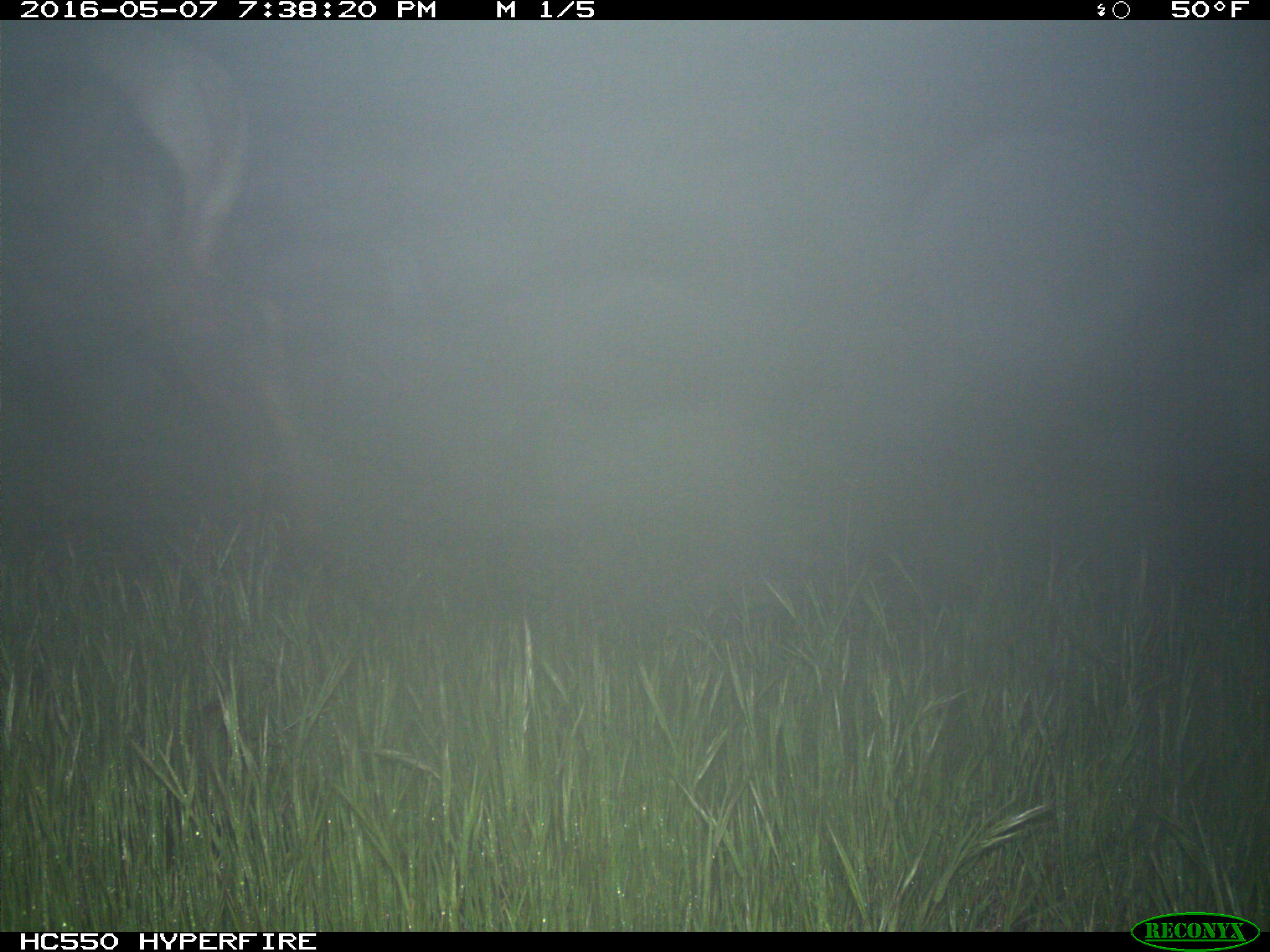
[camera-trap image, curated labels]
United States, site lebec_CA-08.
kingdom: Animalia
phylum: Chordata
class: Mammalia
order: Artiodactyla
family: Cervidae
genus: Cervus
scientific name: Cervus canadensis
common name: elk